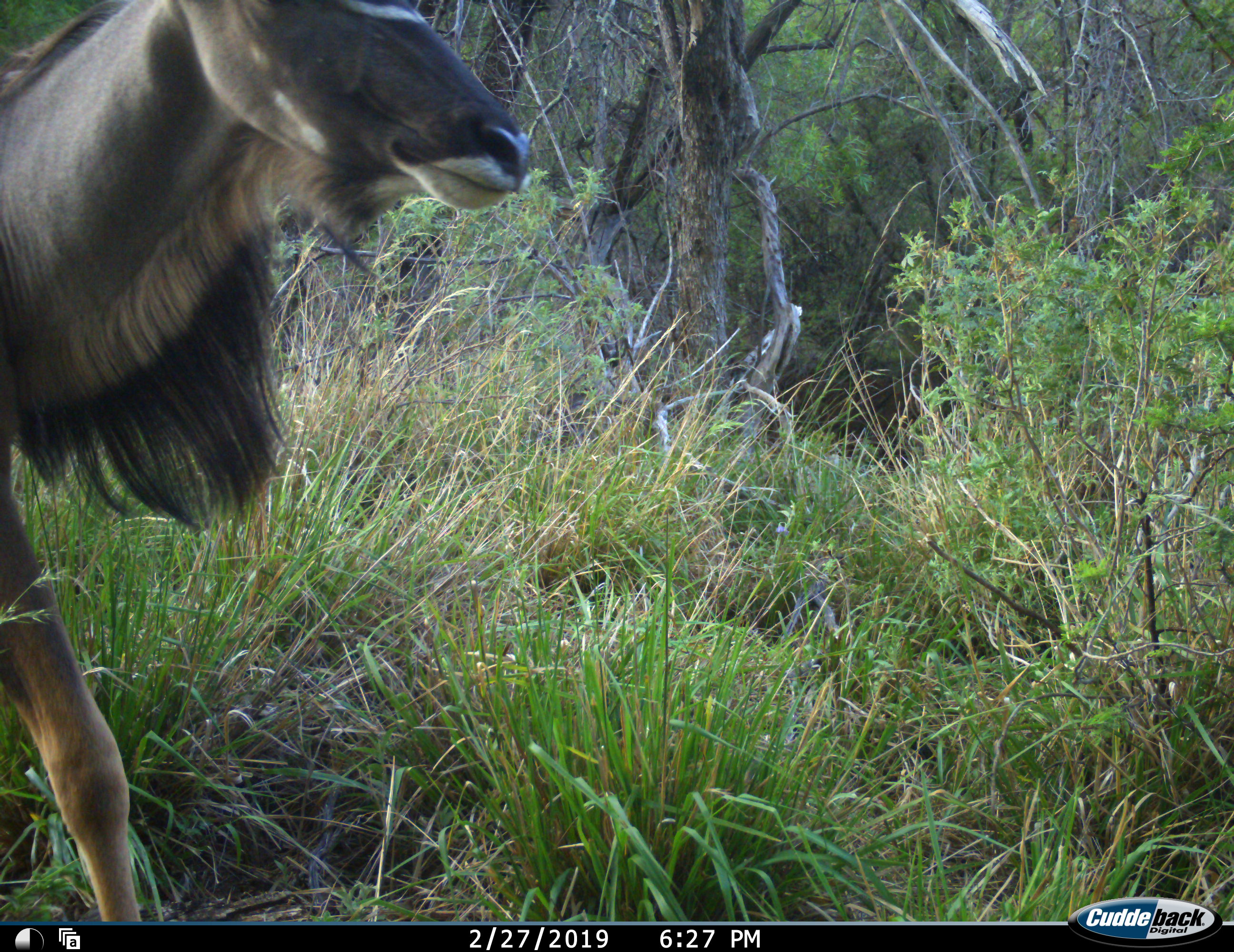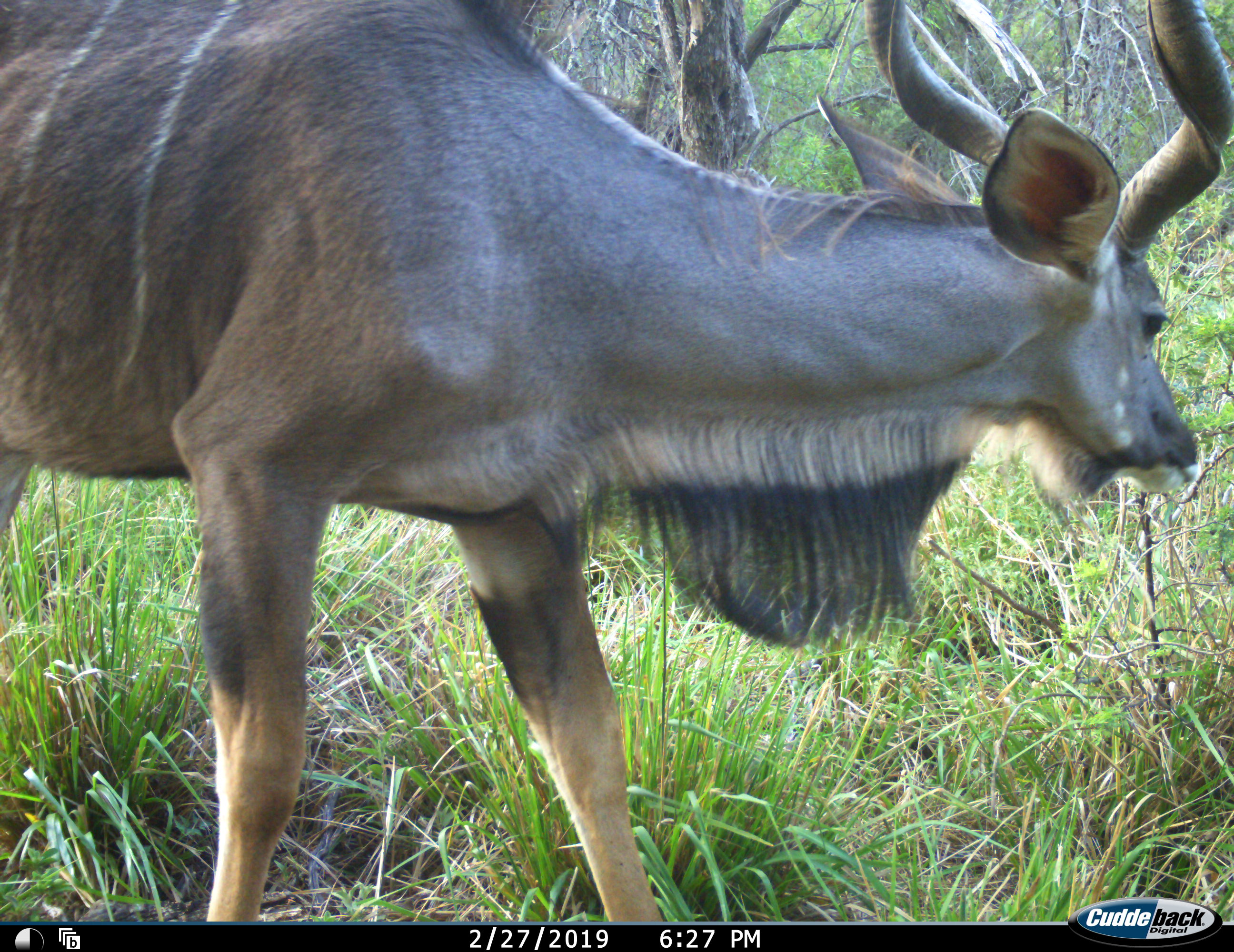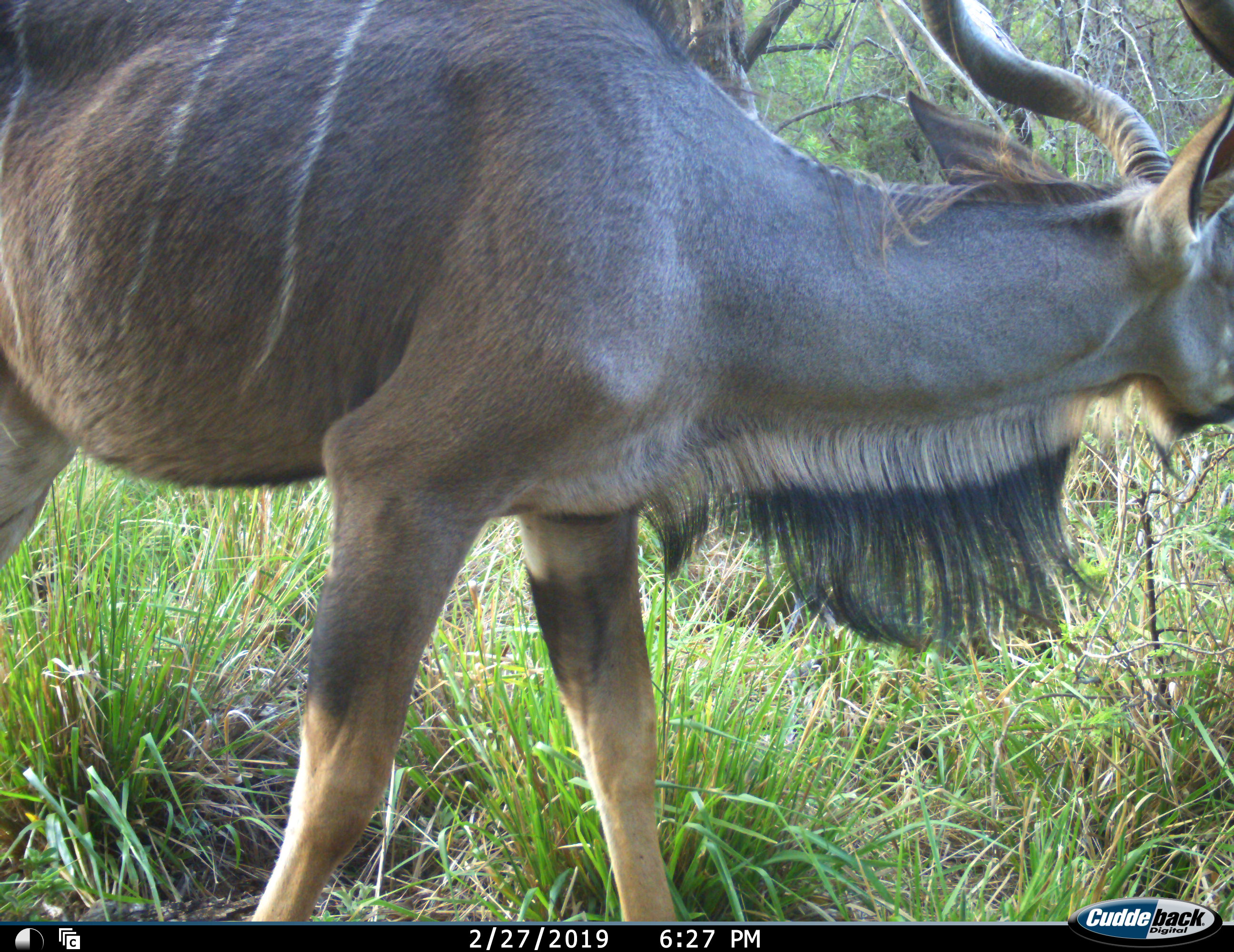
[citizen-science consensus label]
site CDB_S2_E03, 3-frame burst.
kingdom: Animalia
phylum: Chordata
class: Mammalia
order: Artiodactyla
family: Bovidae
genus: Tragelaphus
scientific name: Tragelaphus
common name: kudu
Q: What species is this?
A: Kudu (Tragelaphus).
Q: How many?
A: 1.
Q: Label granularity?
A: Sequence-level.